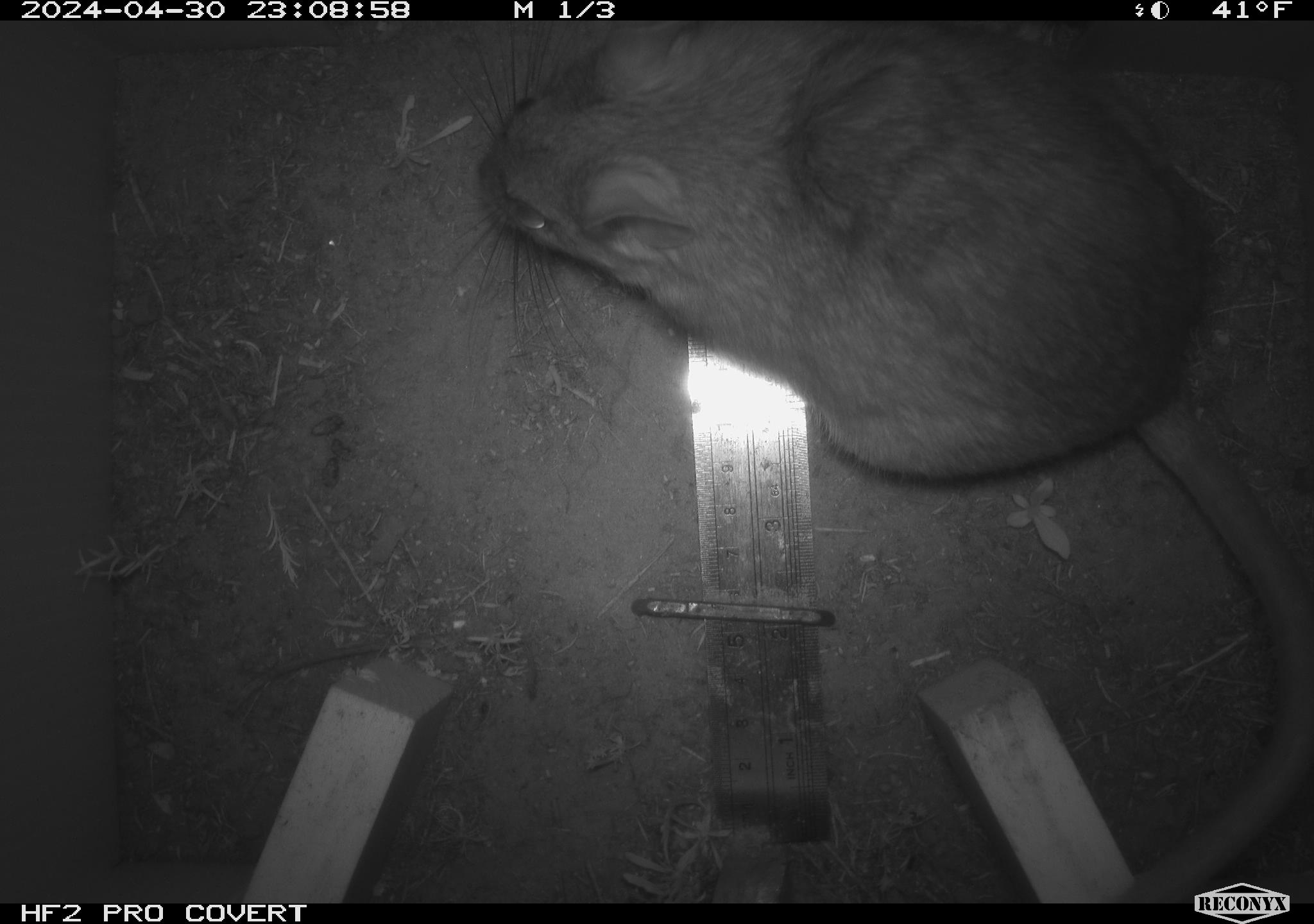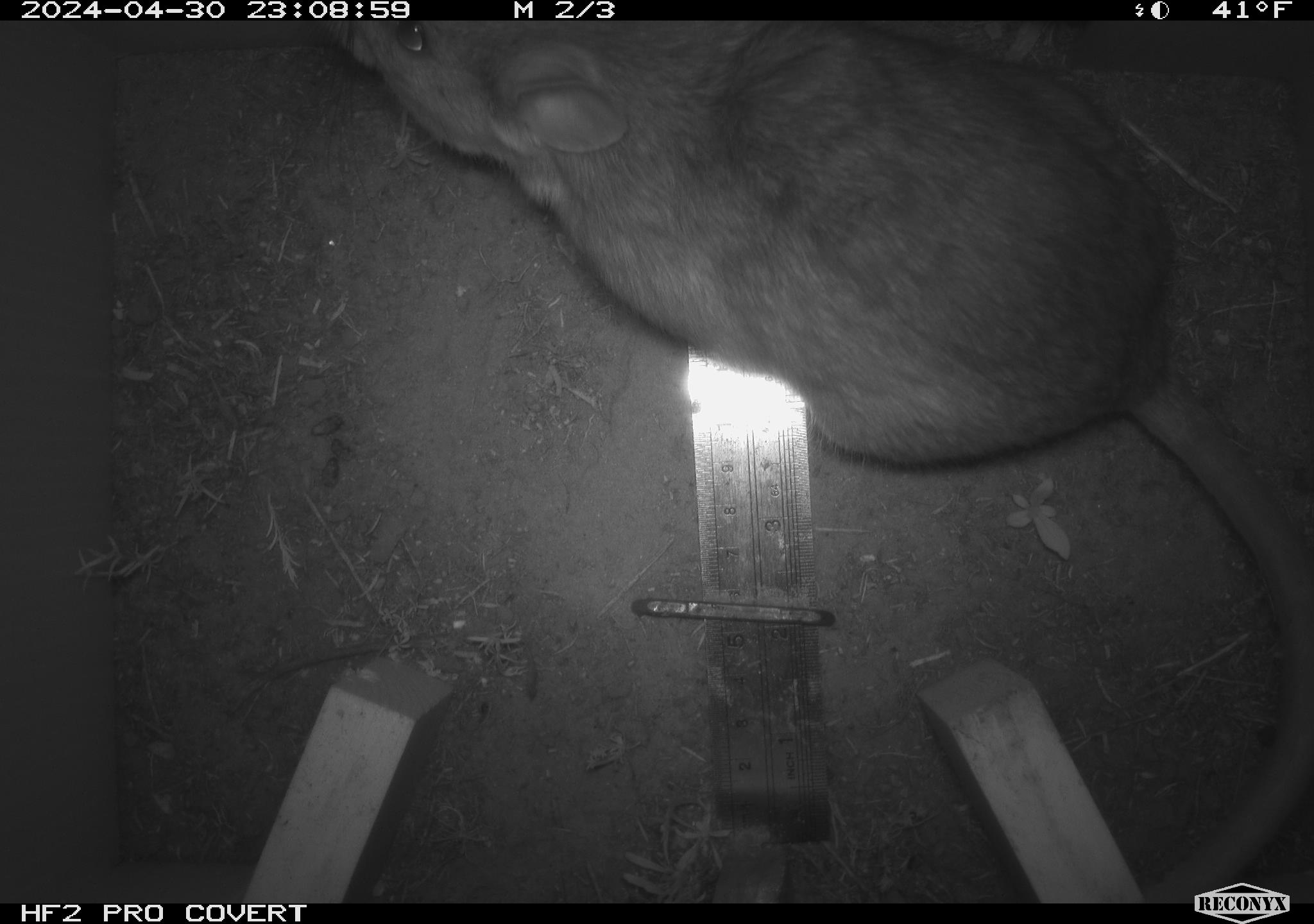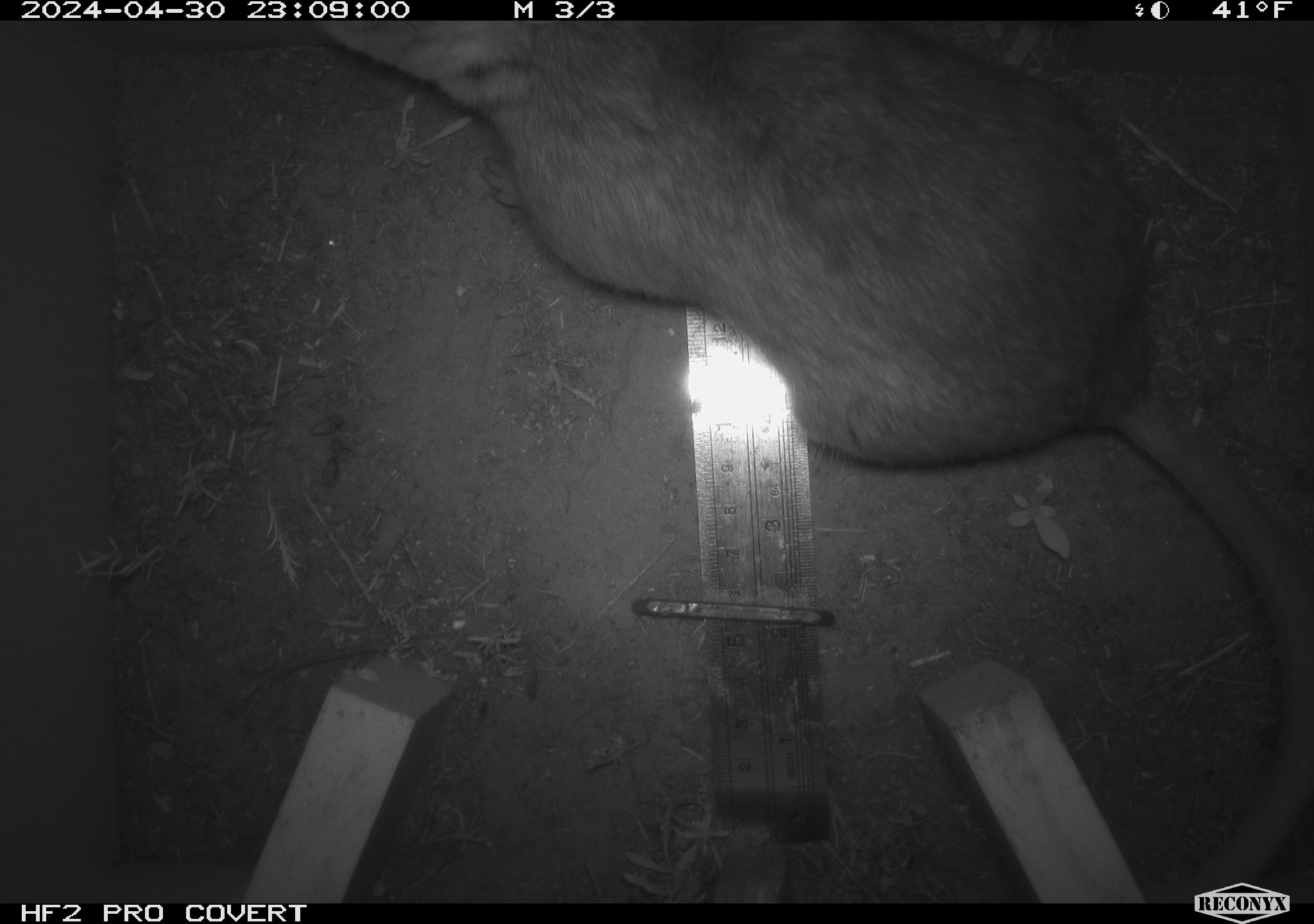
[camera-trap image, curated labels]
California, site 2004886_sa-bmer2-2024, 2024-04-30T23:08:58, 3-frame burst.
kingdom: Animalia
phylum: Chordata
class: Mammalia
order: Rodentia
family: Cricetidae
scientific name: Cricetidae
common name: hamsters, voles, lemmings, and allies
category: cricetidae family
Cricetidae family (hamsters, voles, lemmings, and allies) (Cricetidae).